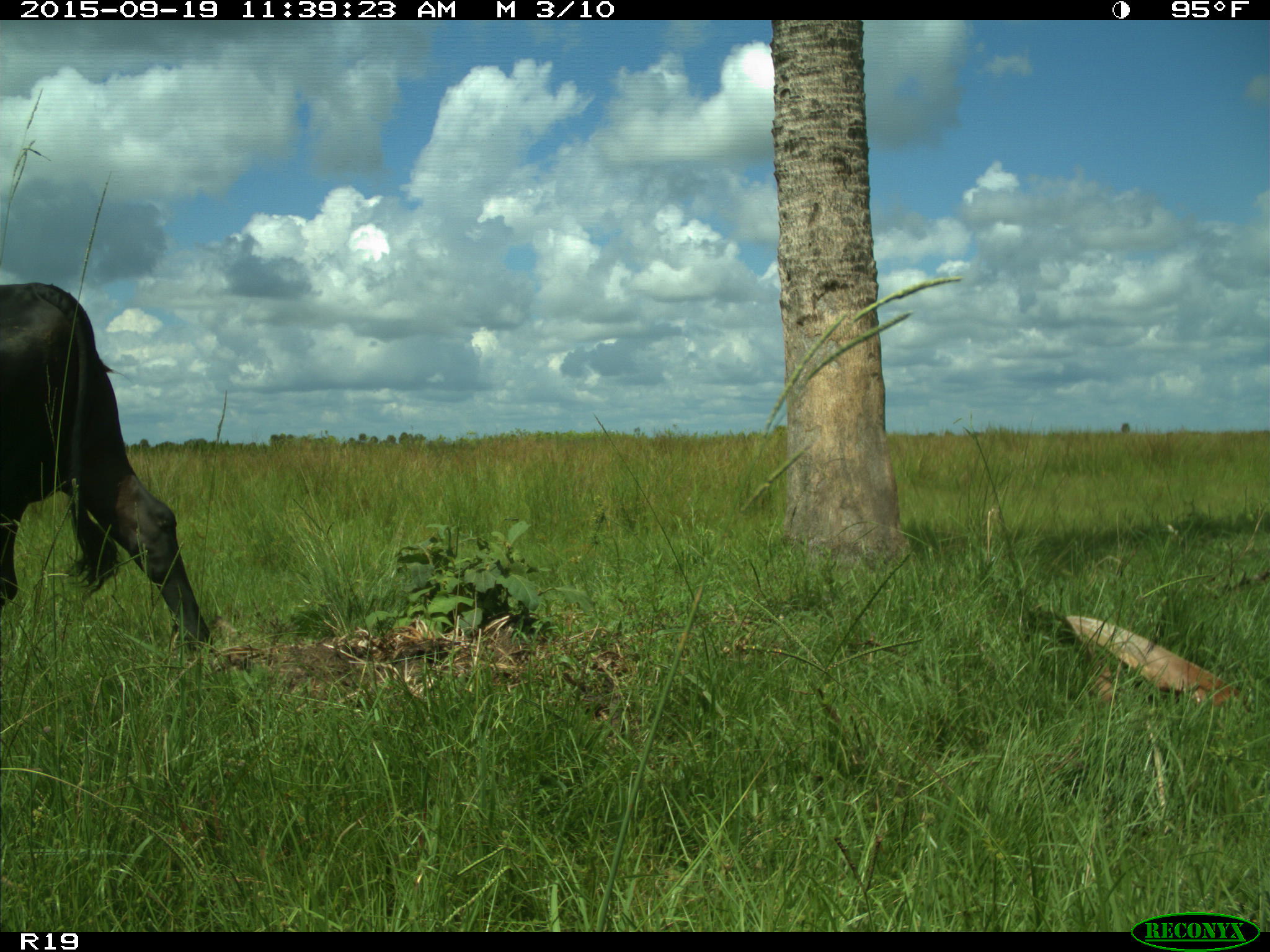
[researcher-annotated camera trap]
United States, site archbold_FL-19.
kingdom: Animalia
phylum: Chordata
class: Mammalia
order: Artiodactyla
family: Bovidae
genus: Bos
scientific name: Bos taurus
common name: domestic cow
Bos taurus (domestic cow).